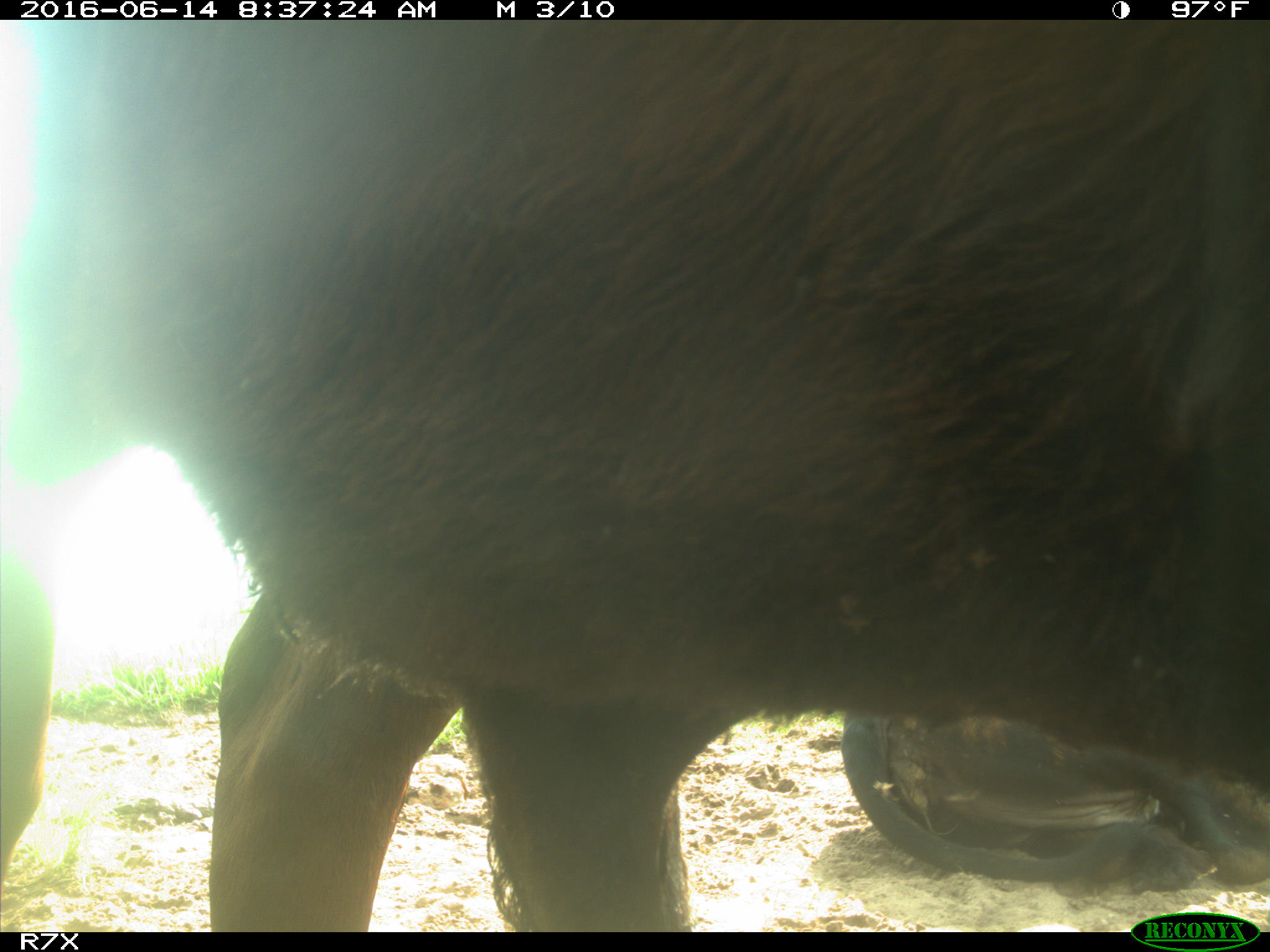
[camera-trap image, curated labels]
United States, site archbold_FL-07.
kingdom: Animalia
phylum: Chordata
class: Mammalia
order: Artiodactyla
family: Bovidae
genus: Bos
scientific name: Bos taurus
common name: domestic cow